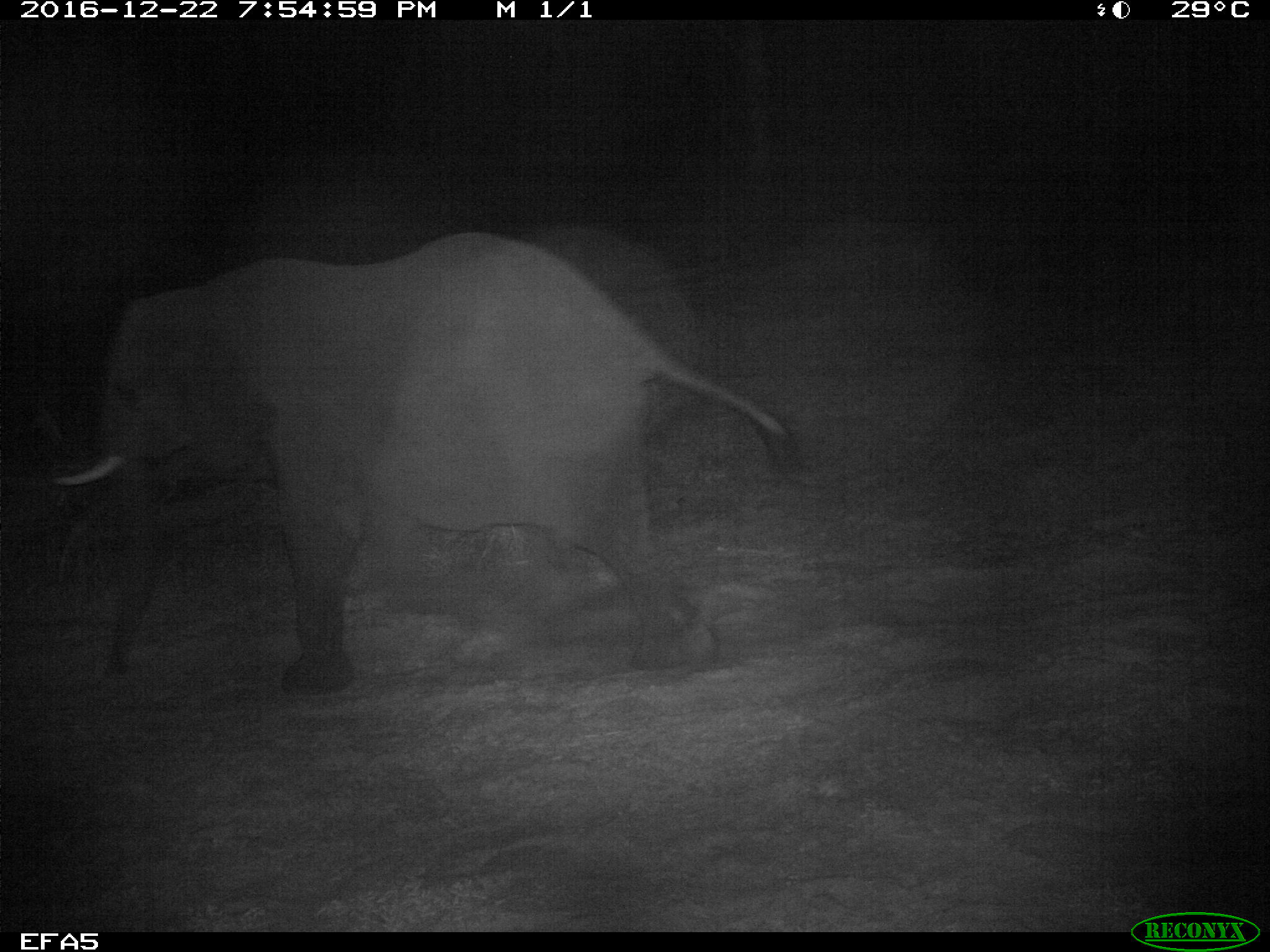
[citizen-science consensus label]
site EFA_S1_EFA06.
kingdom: Animalia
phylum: Chordata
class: Mammalia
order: Proboscidea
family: Elephantidae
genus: Loxodonta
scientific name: Loxodonta africana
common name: african bush elephant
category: elephant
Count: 1.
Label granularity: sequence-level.